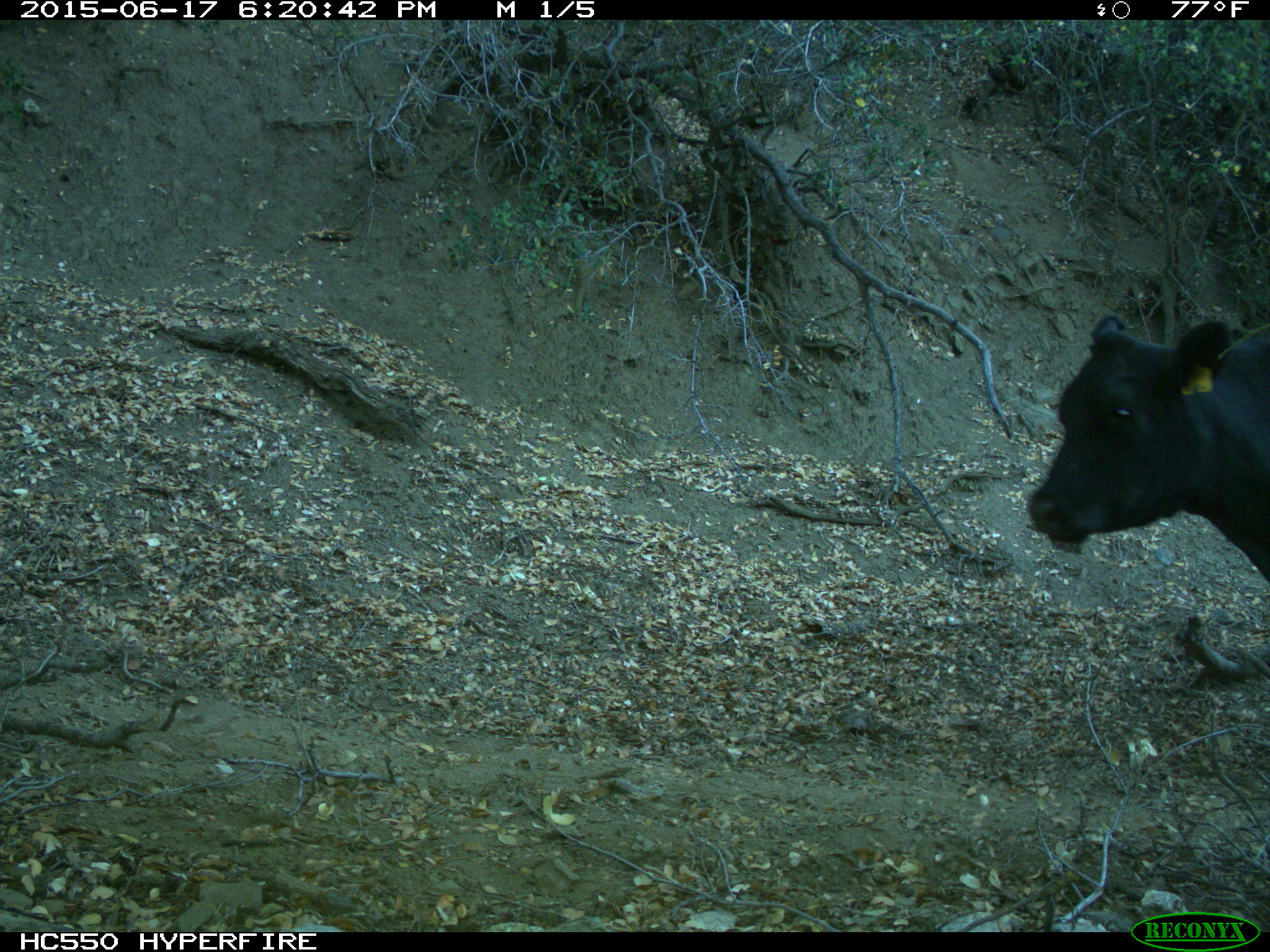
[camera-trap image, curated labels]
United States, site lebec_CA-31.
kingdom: Animalia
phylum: Chordata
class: Mammalia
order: Artiodactyla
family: Bovidae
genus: Bos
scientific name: Bos taurus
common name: domestic cow